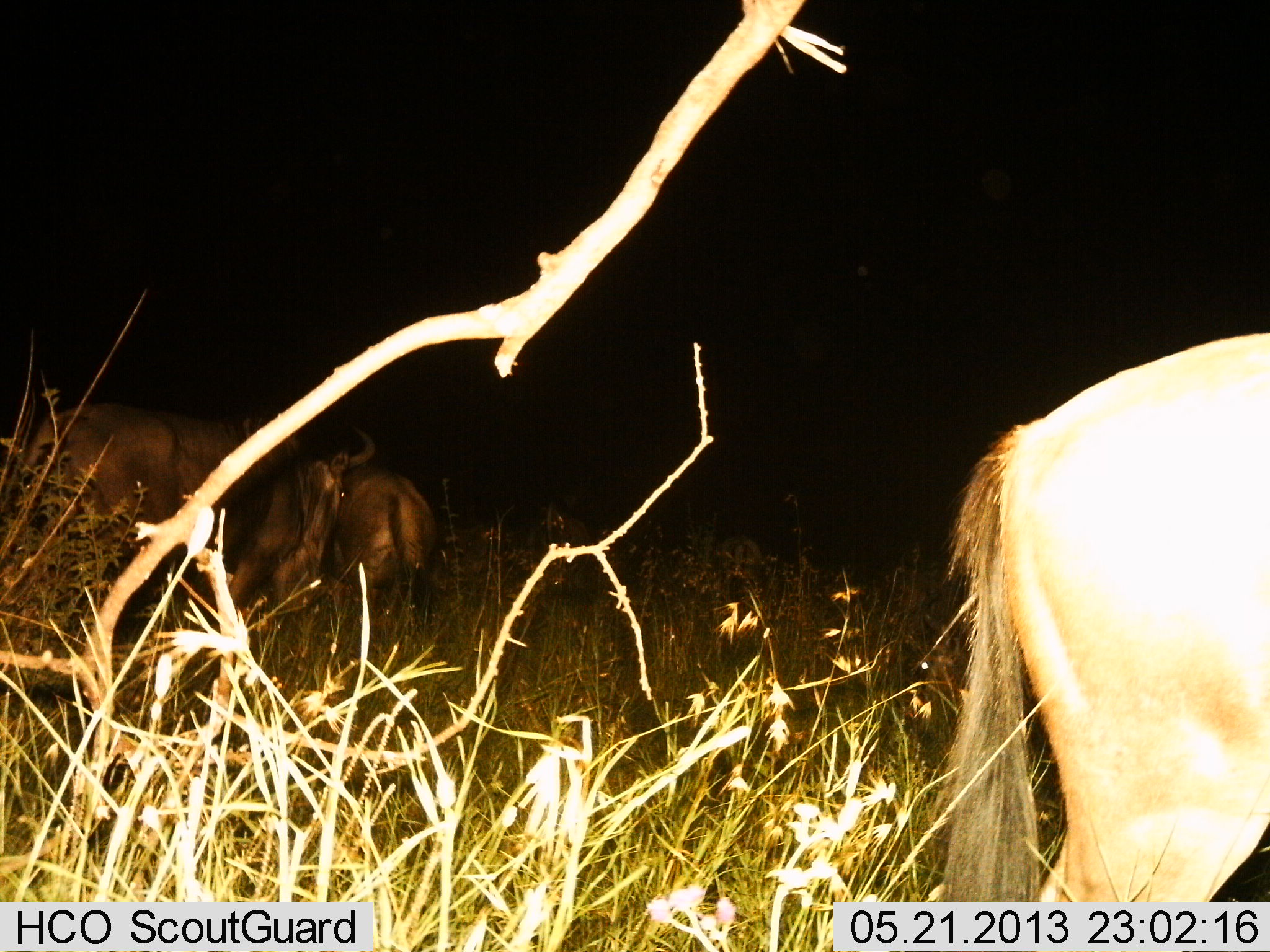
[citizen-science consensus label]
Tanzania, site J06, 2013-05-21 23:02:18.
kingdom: Animalia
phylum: Chordata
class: Mammalia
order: Artiodactyla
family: Bovidae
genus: Connochaetes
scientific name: Connochaetes taurinus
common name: blue wildebeest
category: wildebeest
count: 3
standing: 90%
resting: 0%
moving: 20%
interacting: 0%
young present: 0%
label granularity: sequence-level